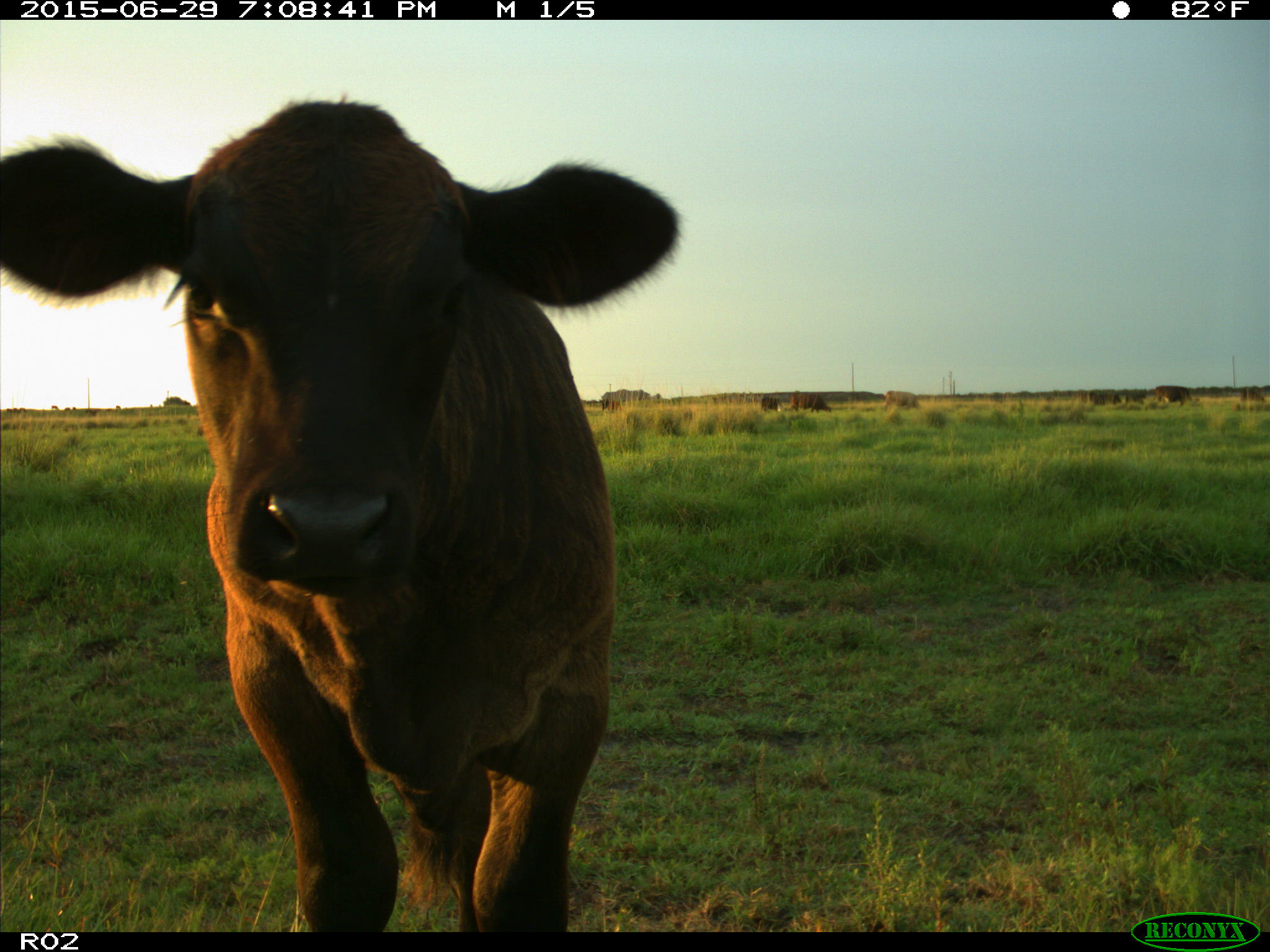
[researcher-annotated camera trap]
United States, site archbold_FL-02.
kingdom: Animalia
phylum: Chordata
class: Mammalia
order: Artiodactyla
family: Bovidae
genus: Bos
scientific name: Bos taurus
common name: domestic cow